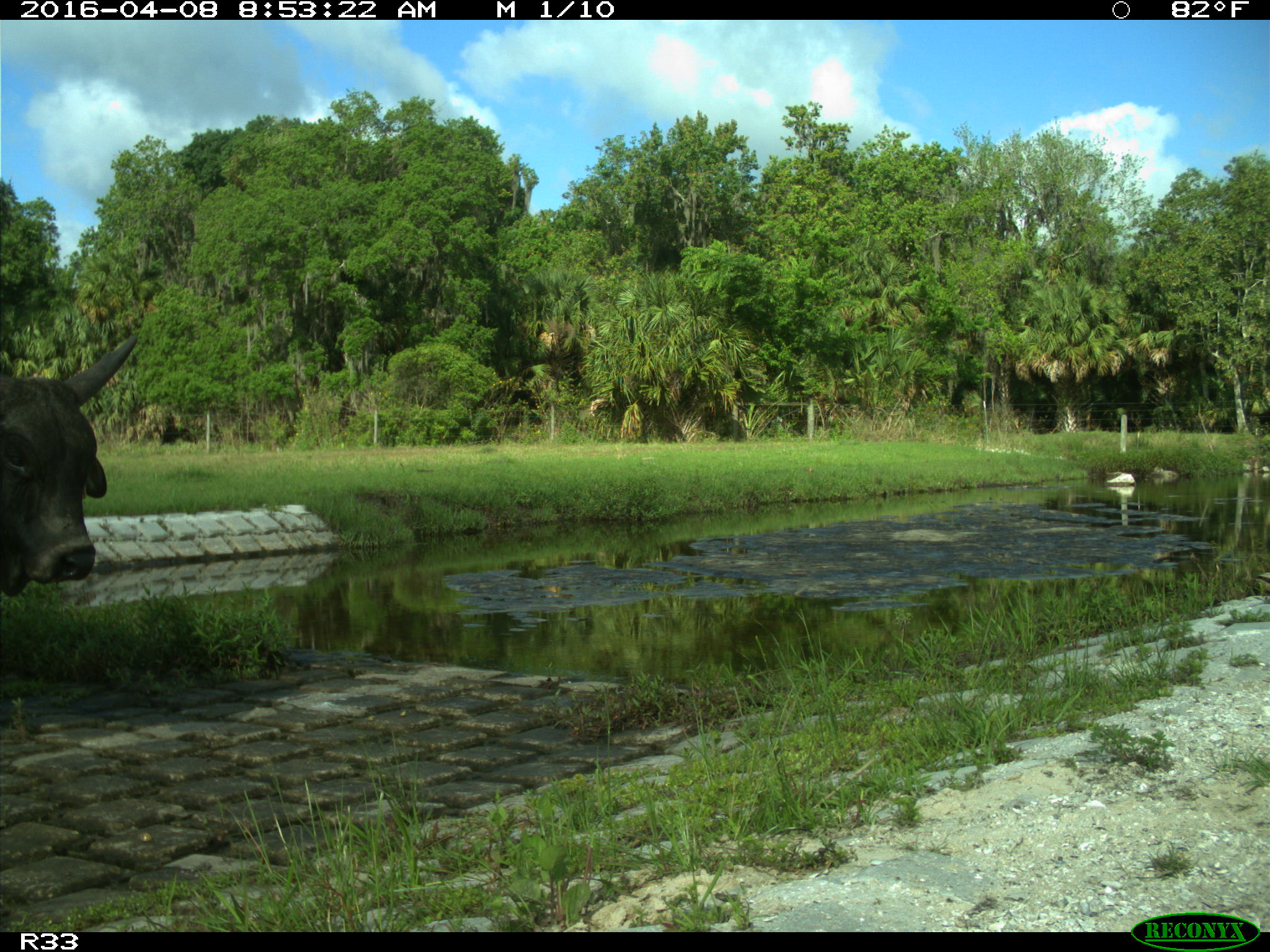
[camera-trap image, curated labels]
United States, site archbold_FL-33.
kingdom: Animalia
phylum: Chordata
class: Mammalia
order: Artiodactyla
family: Bovidae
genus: Bos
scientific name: Bos taurus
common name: domestic cow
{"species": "Bos taurus (domestic cow)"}